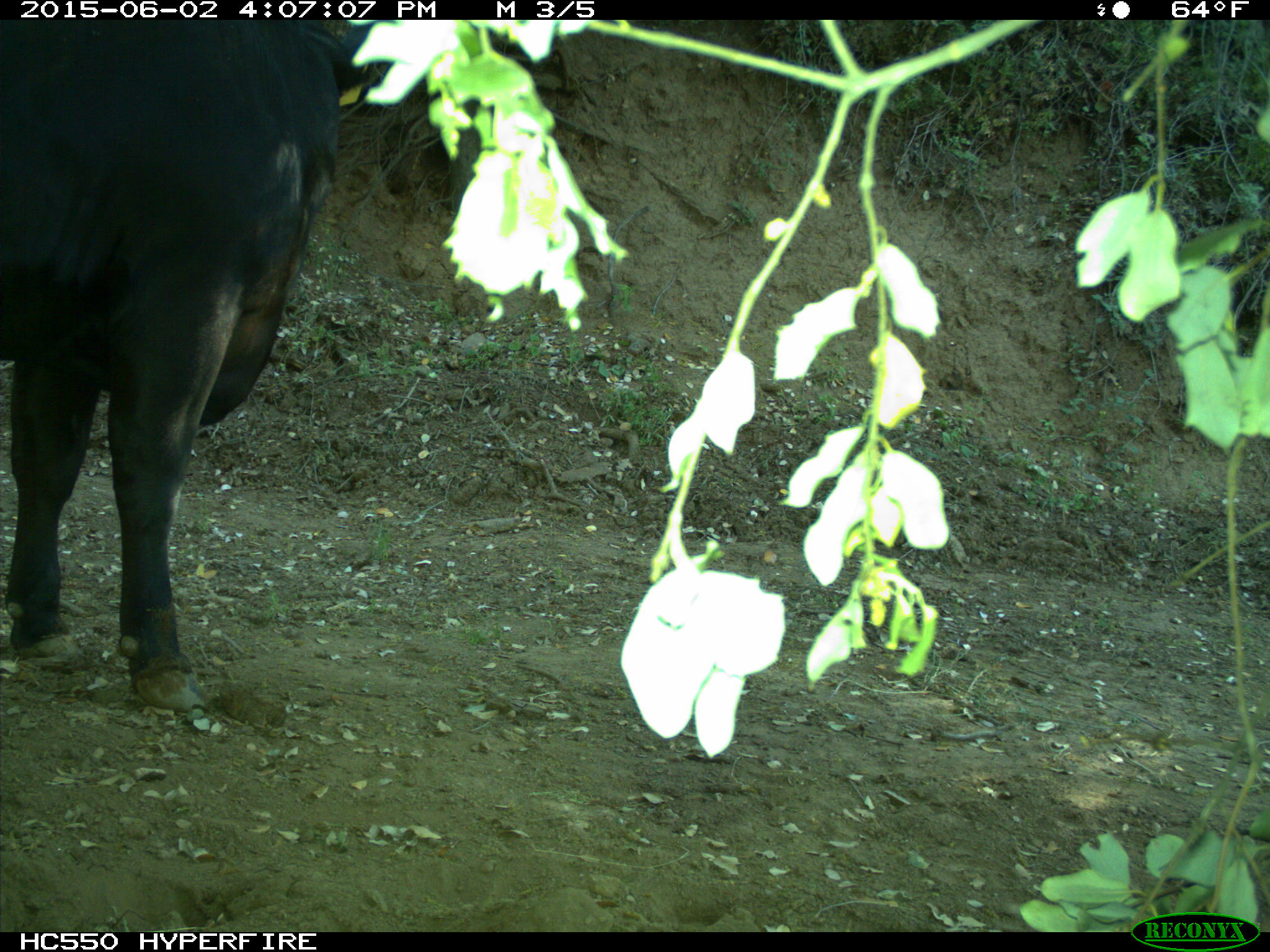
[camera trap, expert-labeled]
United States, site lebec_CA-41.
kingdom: Animalia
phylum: Chordata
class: Mammalia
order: Artiodactyla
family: Bovidae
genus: Bos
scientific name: Bos taurus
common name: domestic cow